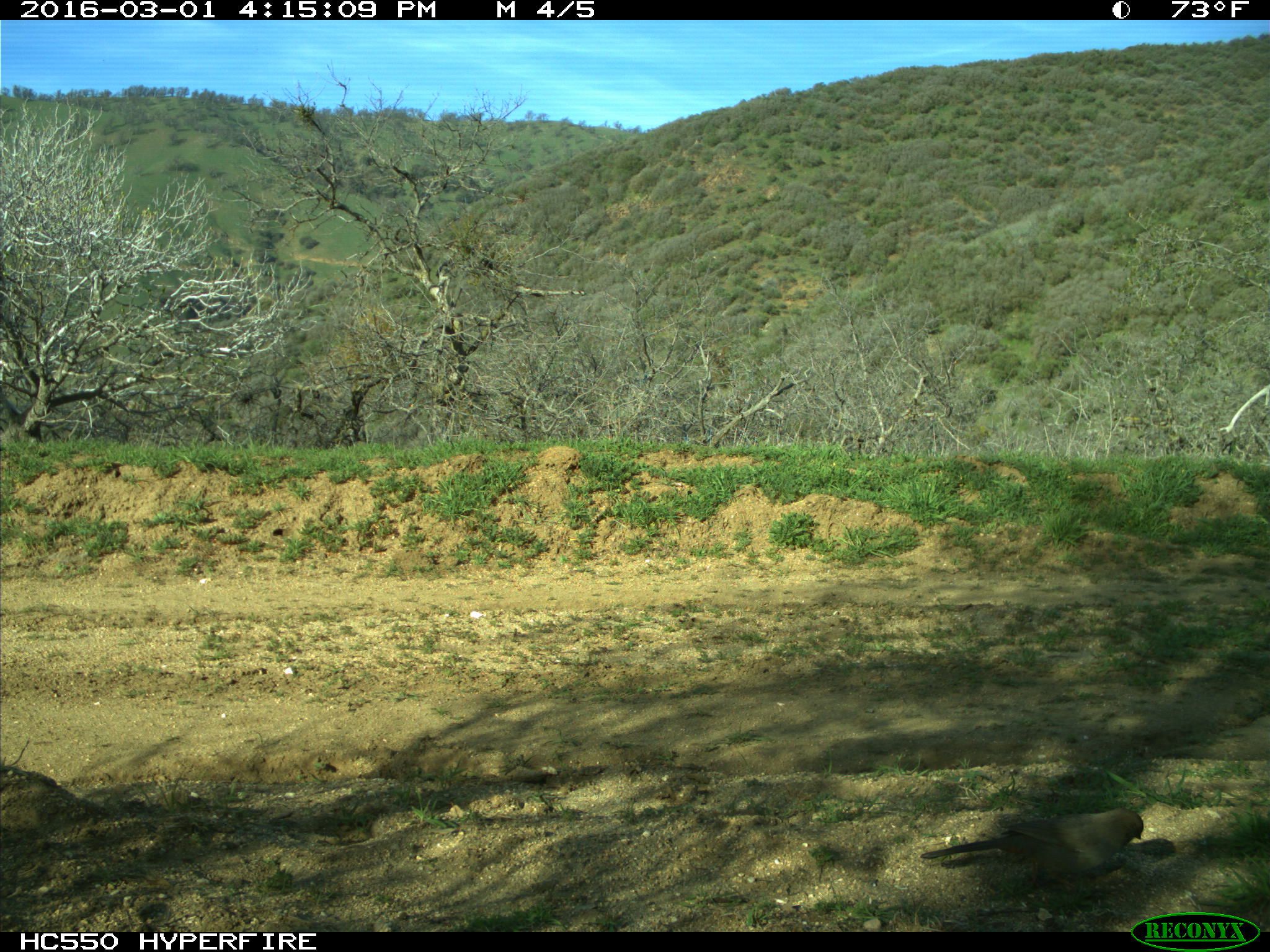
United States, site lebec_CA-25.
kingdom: Animalia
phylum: Chordata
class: Aves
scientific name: Aves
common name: birds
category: unidentified bird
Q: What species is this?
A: Unidentified bird (birds) (Aves).